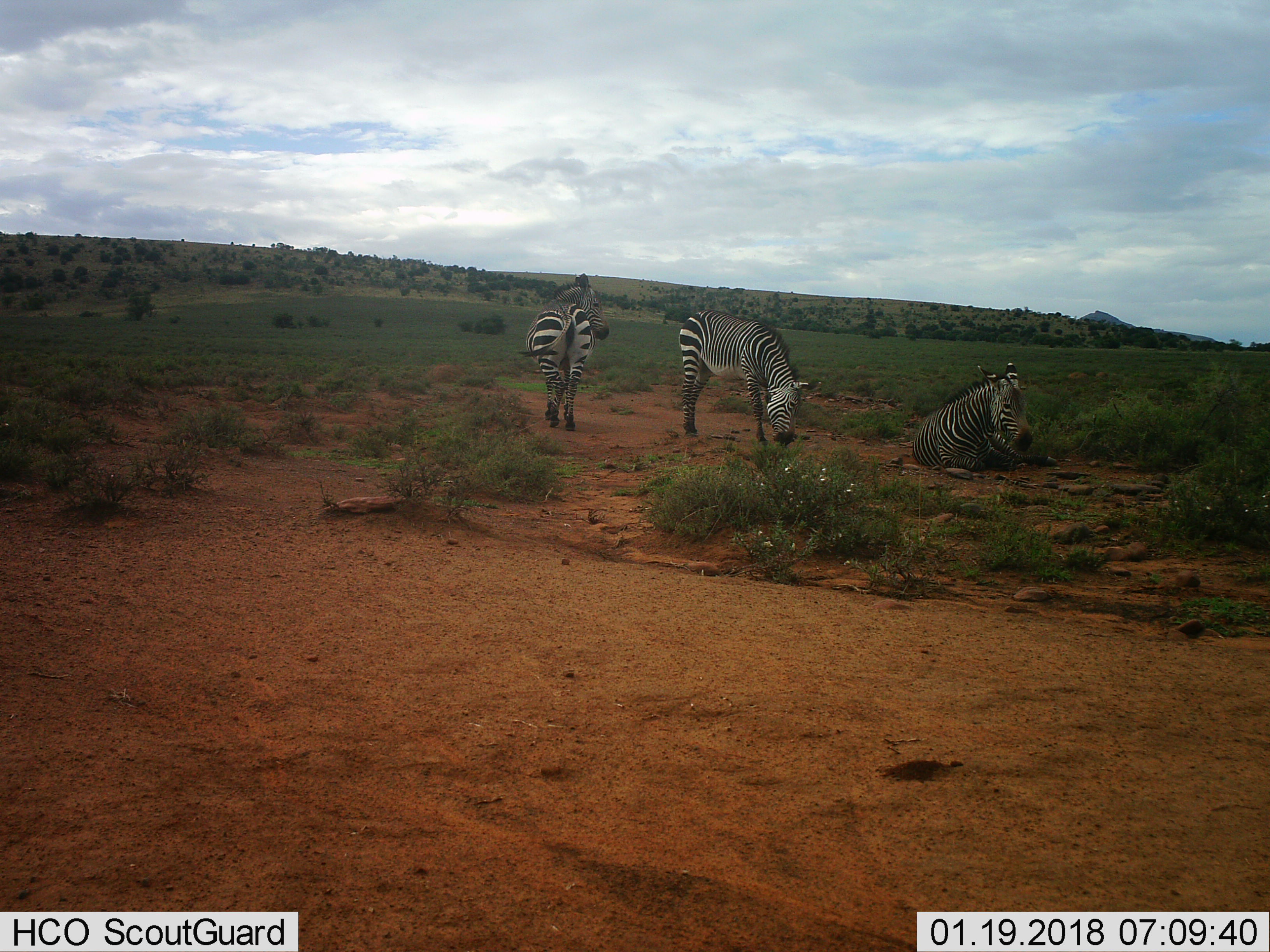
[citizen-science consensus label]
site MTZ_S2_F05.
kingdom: Animalia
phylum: Chordata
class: Mammalia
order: Perissodactyla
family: Equidae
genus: Equus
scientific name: Equus zebra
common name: mountain zebra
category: zebramountain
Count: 3.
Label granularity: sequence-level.